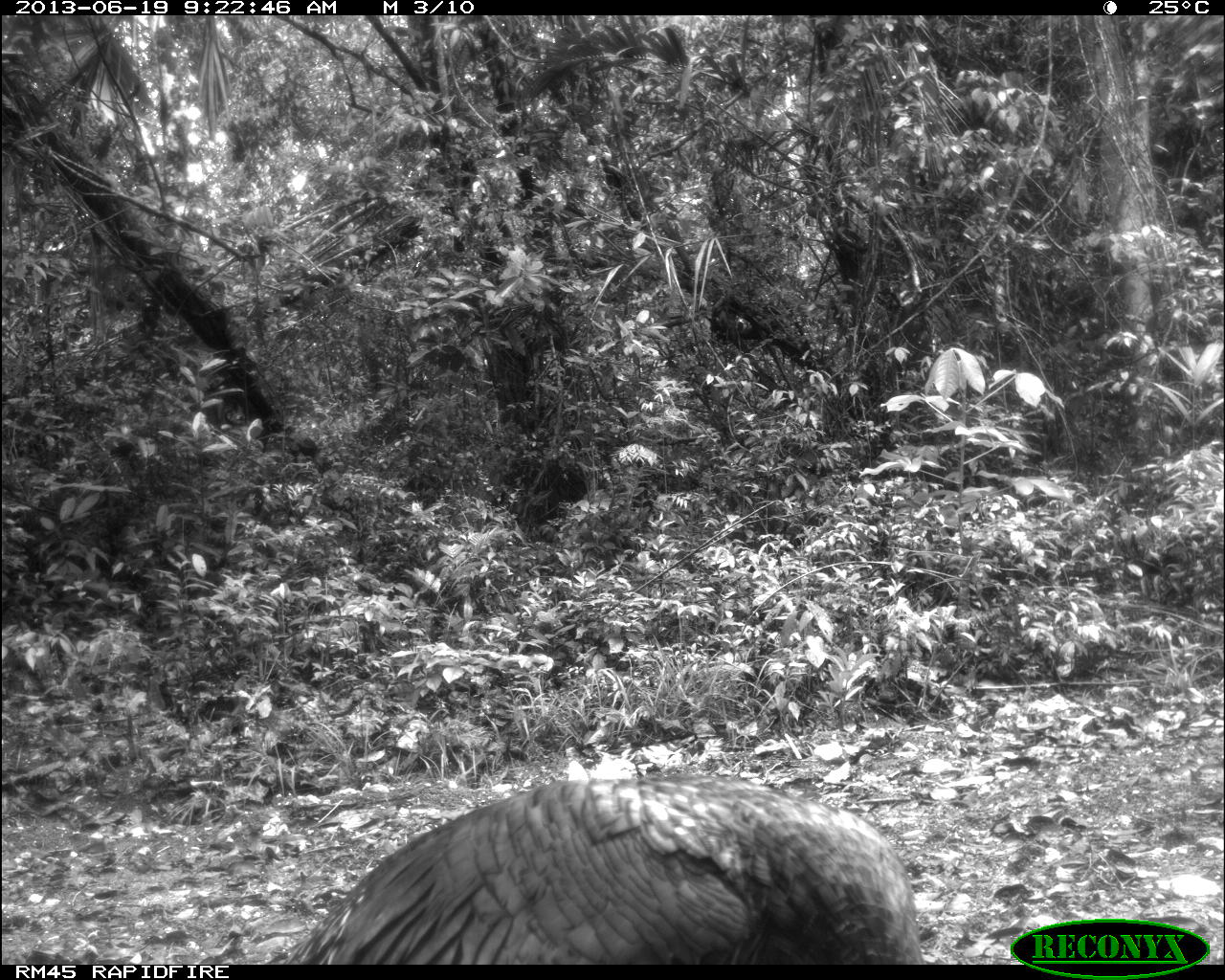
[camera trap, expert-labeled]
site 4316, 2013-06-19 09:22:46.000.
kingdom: Animalia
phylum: Chordata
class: Aves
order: Galliformes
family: Phasianidae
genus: Meleagris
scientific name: Meleagris ocellata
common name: ocellated turkey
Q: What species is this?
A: Meleagris ocellata (ocellated turkey).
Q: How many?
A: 1.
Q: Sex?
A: Male.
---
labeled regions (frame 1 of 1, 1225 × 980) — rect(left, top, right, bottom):
meleagris ocellata: rect(267, 769, 922, 964)